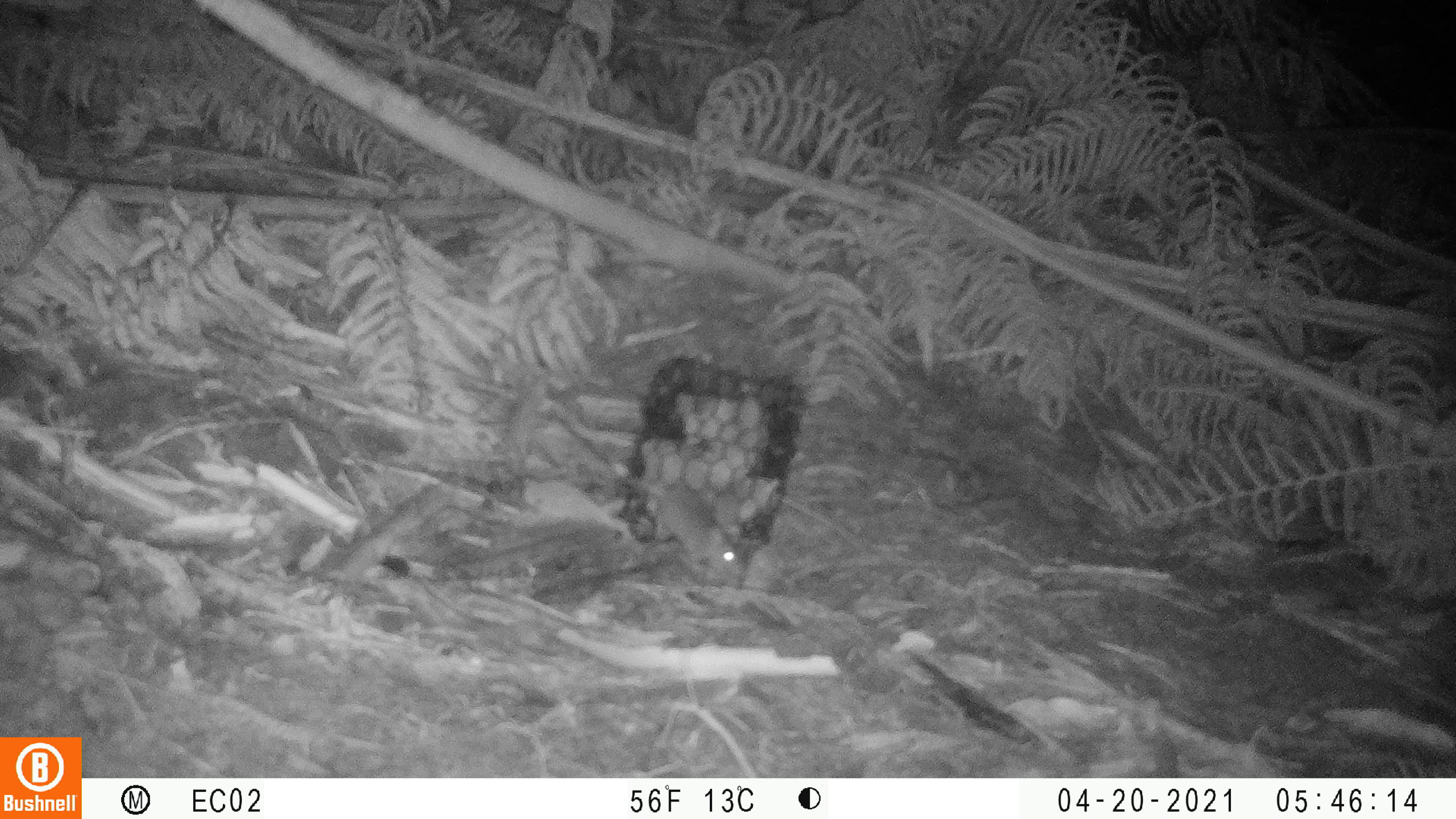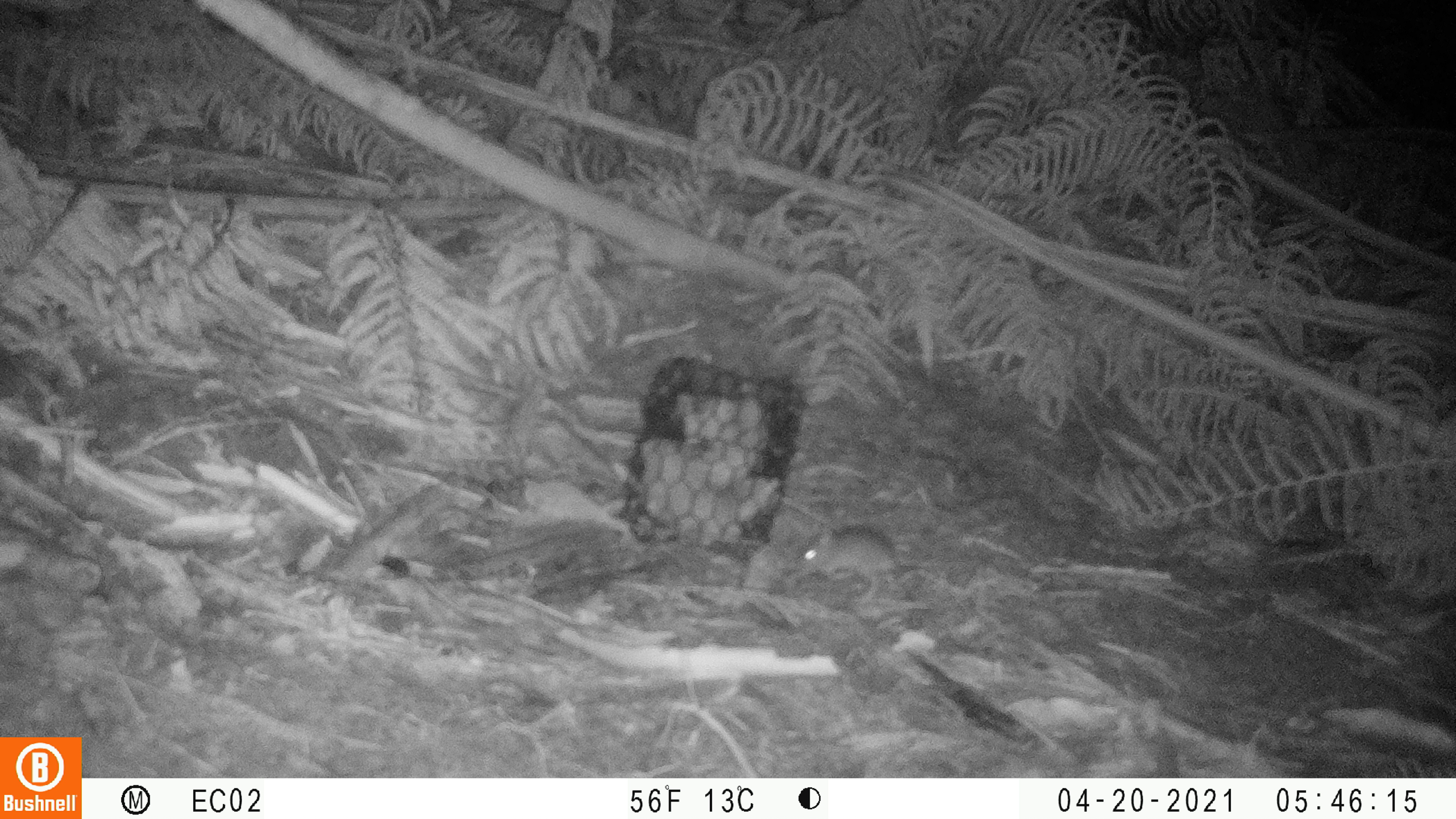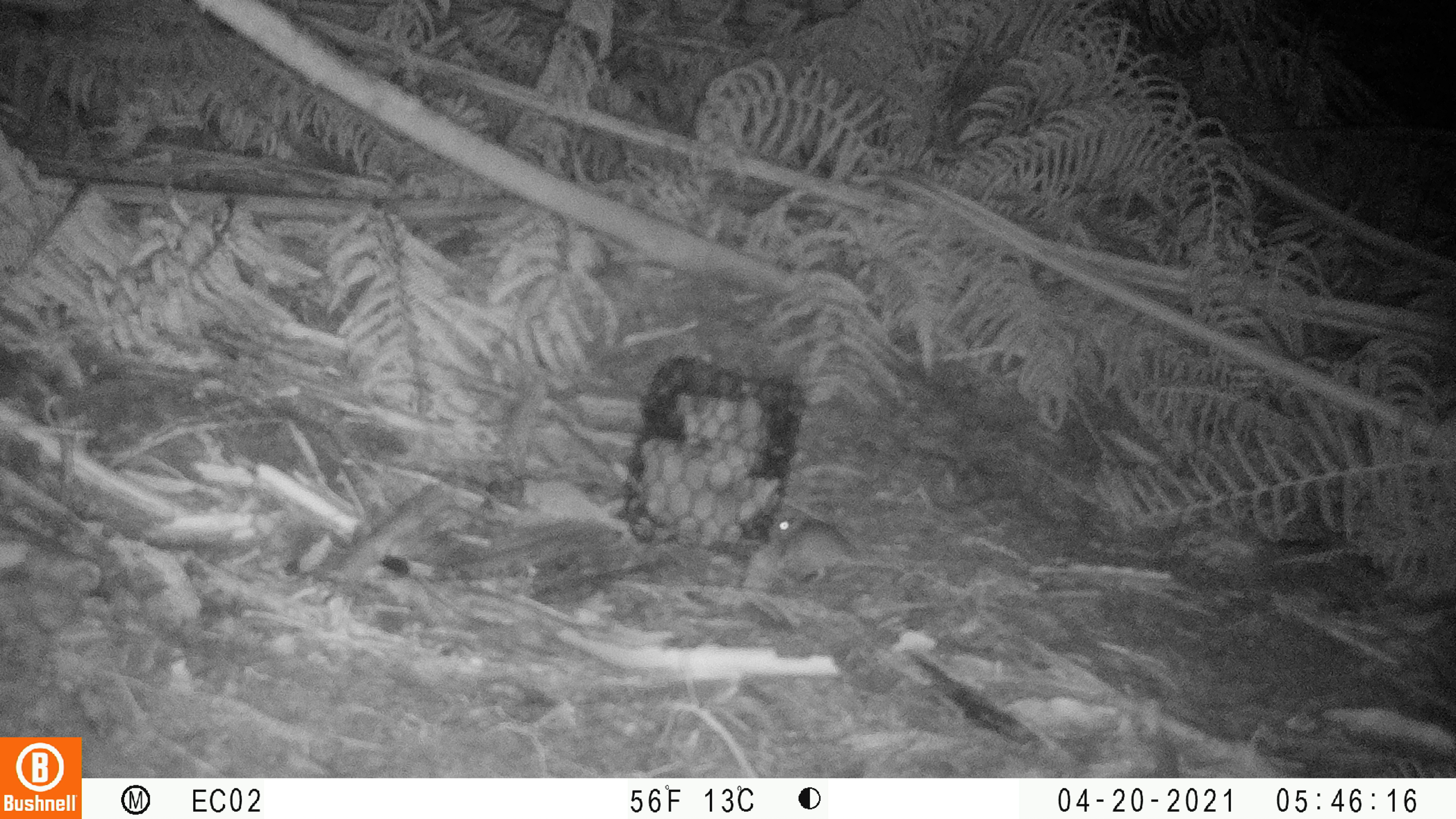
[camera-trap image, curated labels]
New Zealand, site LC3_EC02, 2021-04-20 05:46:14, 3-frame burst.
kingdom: Animalia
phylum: Chordata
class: Mammalia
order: Rodentia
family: Muridae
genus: Mus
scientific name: Mus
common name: mouse